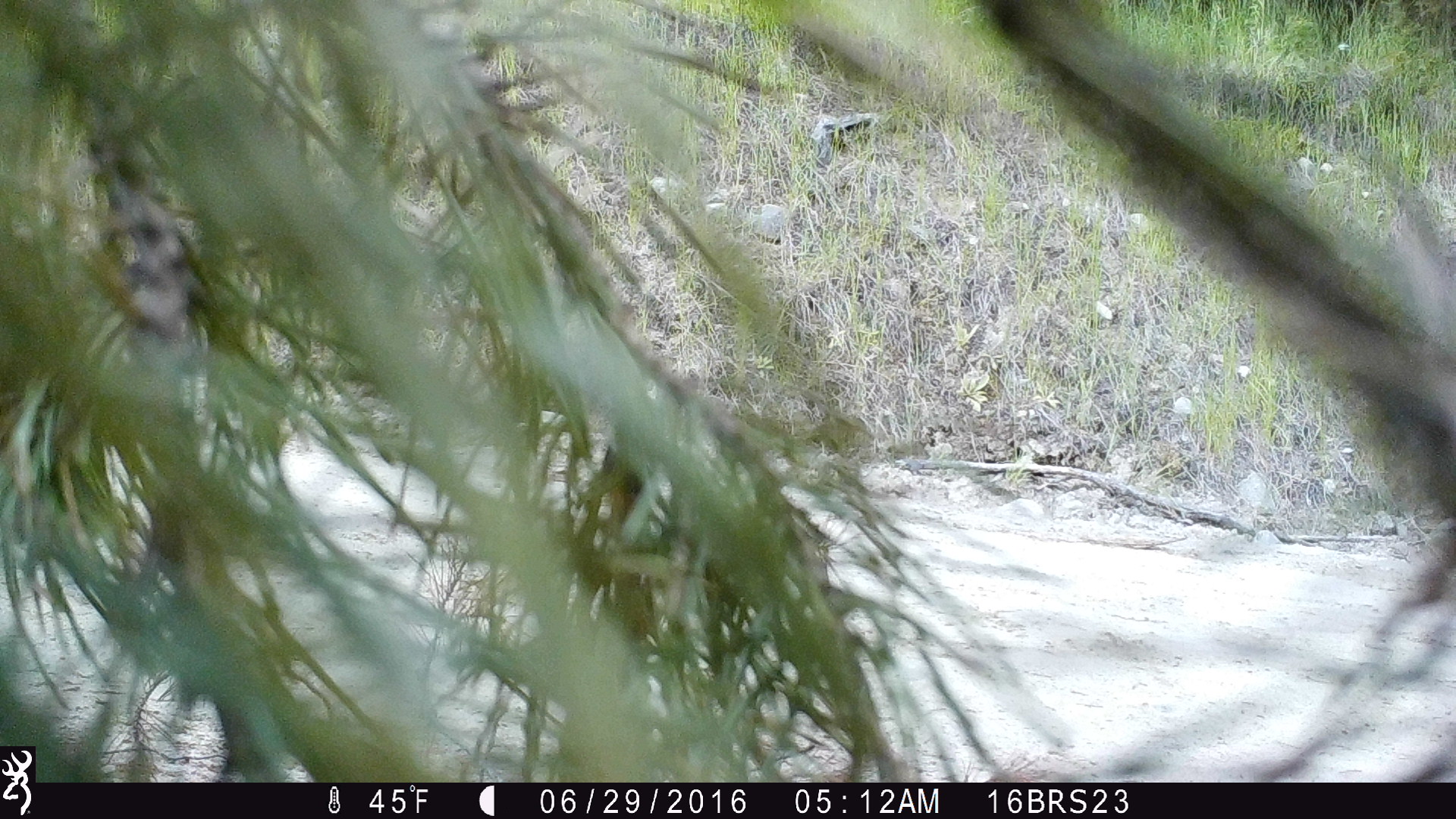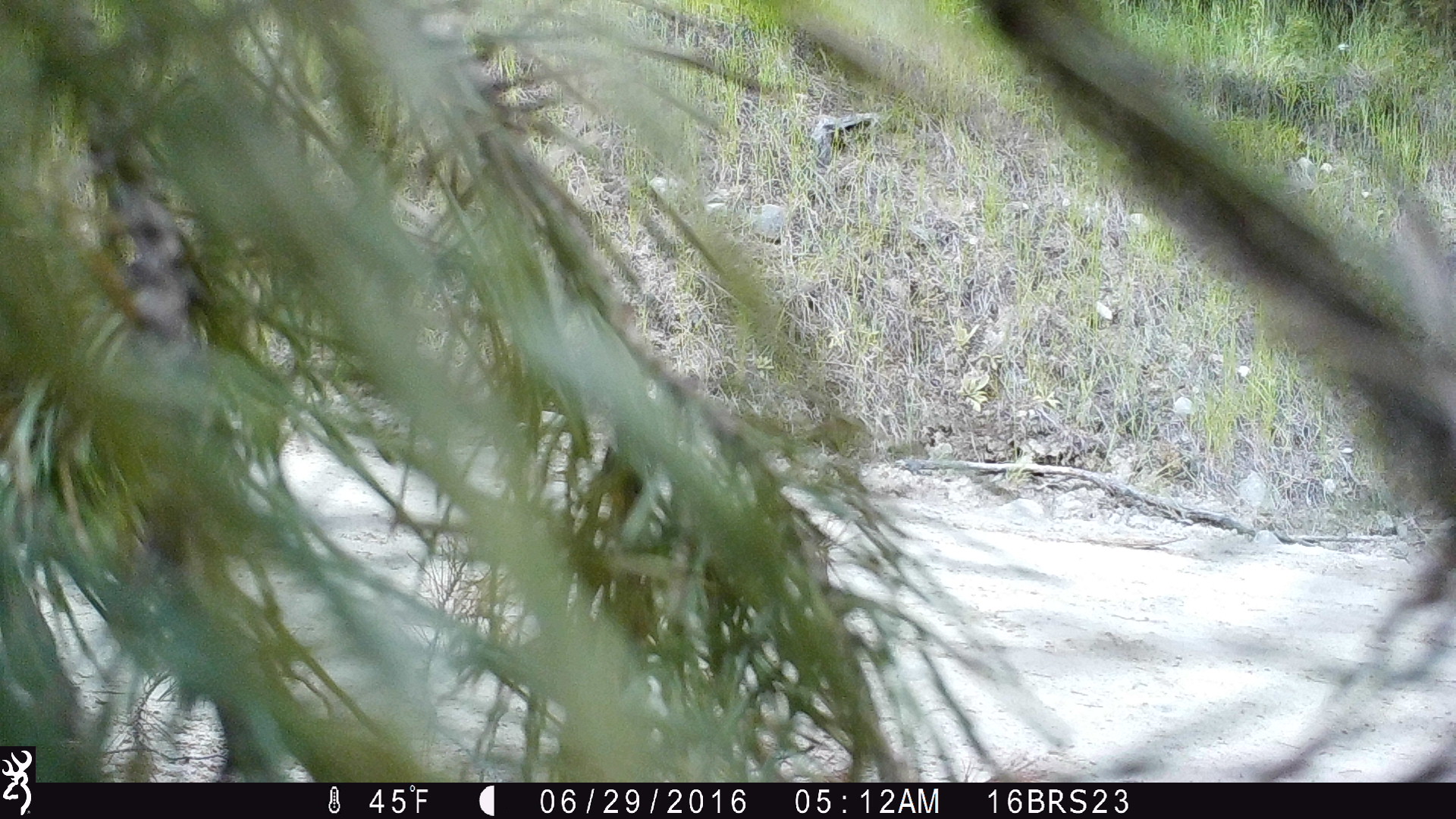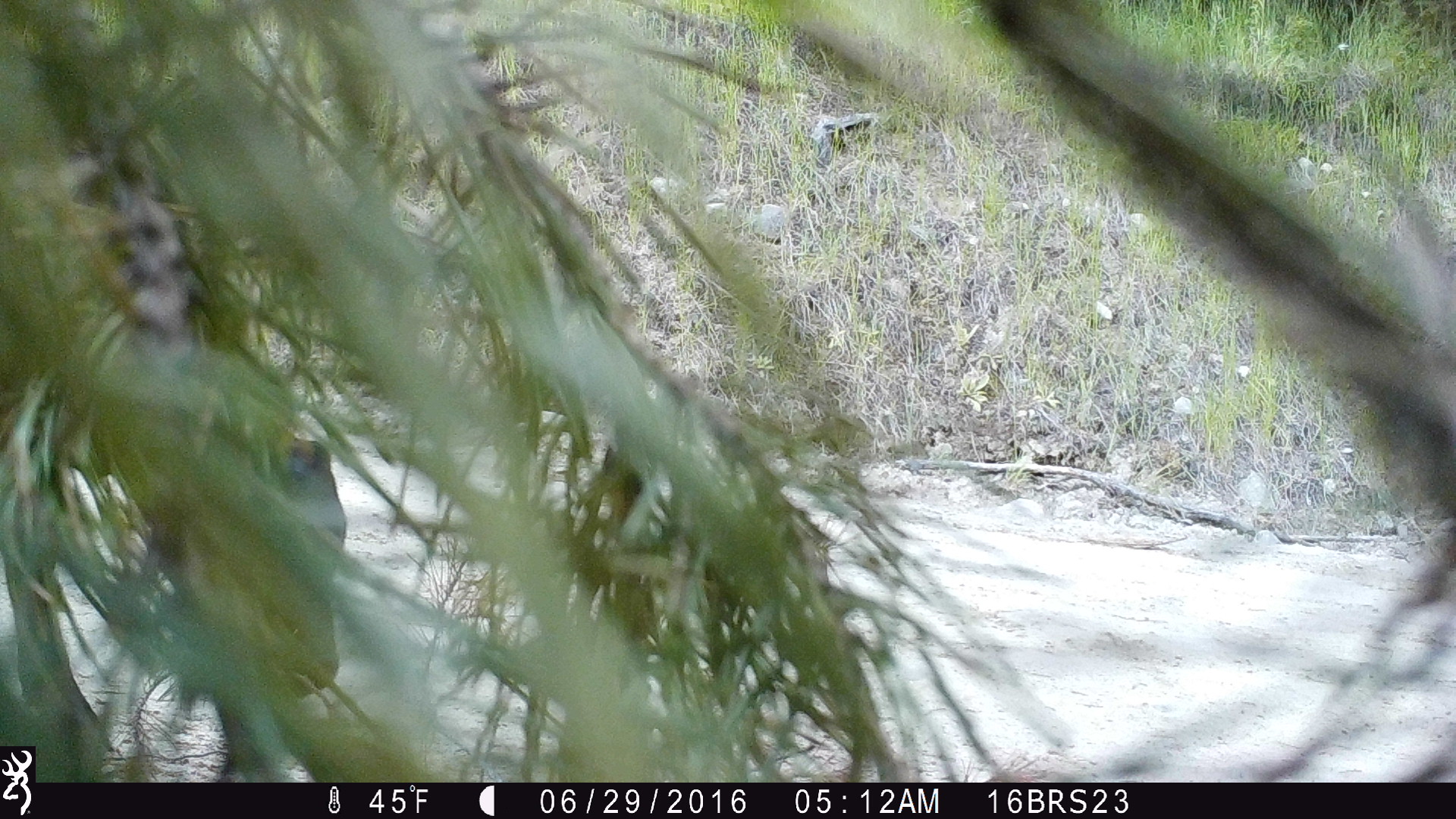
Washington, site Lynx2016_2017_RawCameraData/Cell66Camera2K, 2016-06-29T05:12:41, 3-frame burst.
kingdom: Animalia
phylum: Chordata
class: Mammalia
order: Artiodactyla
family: Bovidae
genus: Bos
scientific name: Bos taurus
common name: domestic cattle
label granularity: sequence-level